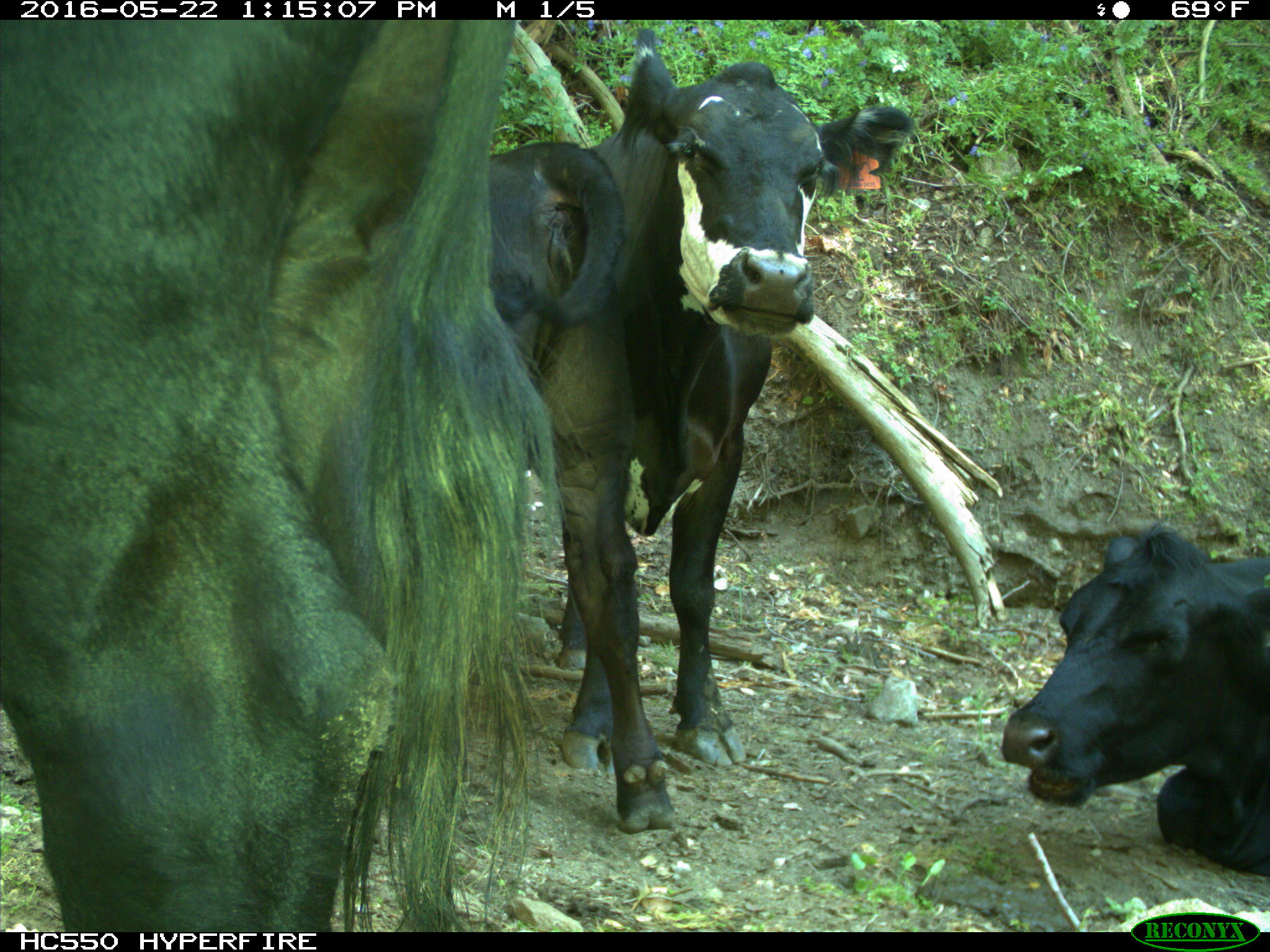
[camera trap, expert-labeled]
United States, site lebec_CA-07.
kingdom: Animalia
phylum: Chordata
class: Mammalia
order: Artiodactyla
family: Bovidae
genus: Bos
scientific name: Bos taurus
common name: domestic cow